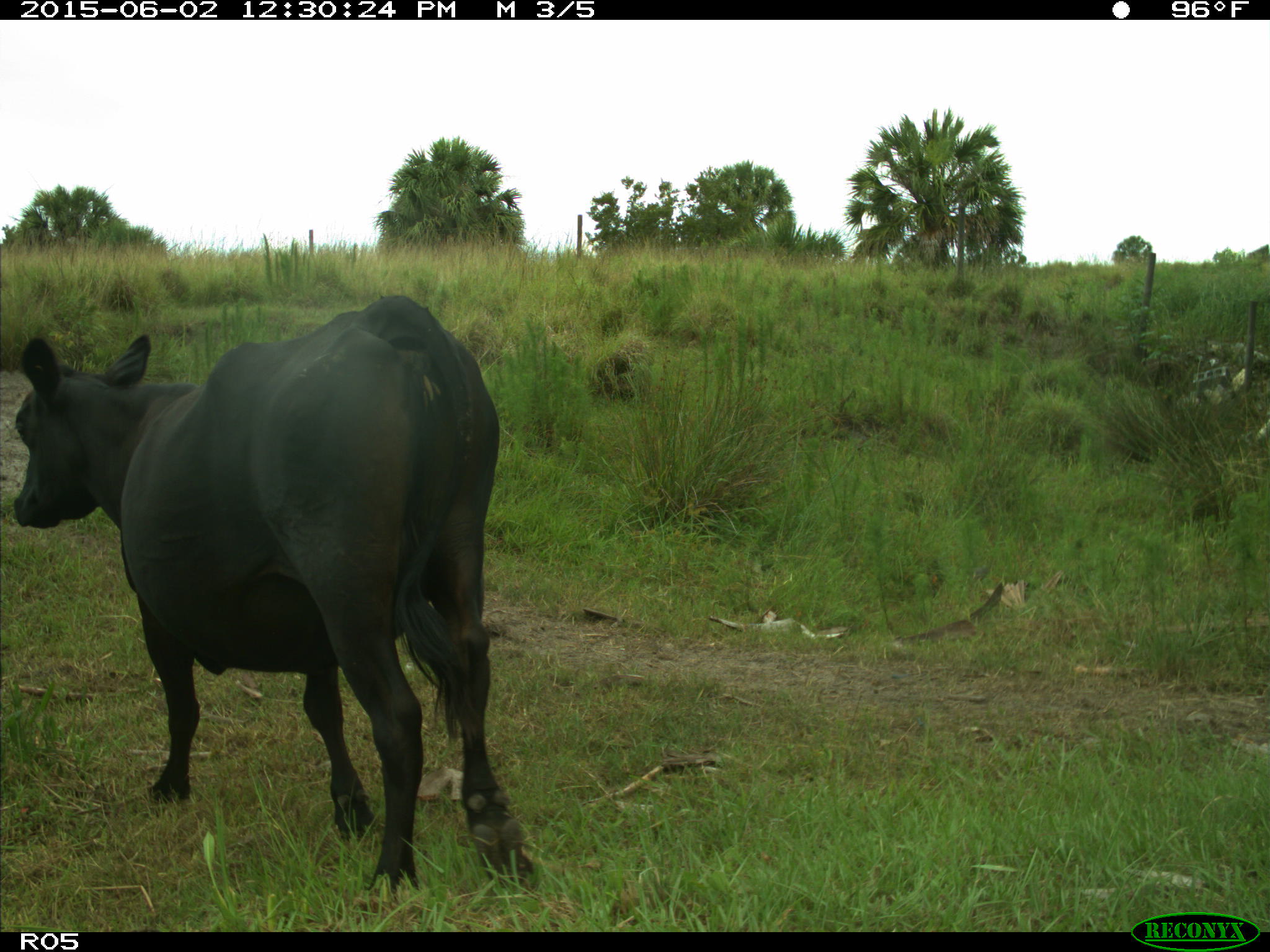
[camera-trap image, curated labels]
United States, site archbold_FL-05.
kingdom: Animalia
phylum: Chordata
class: Mammalia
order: Artiodactyla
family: Bovidae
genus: Bos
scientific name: Bos taurus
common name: domestic cow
Bos taurus (domestic cow).